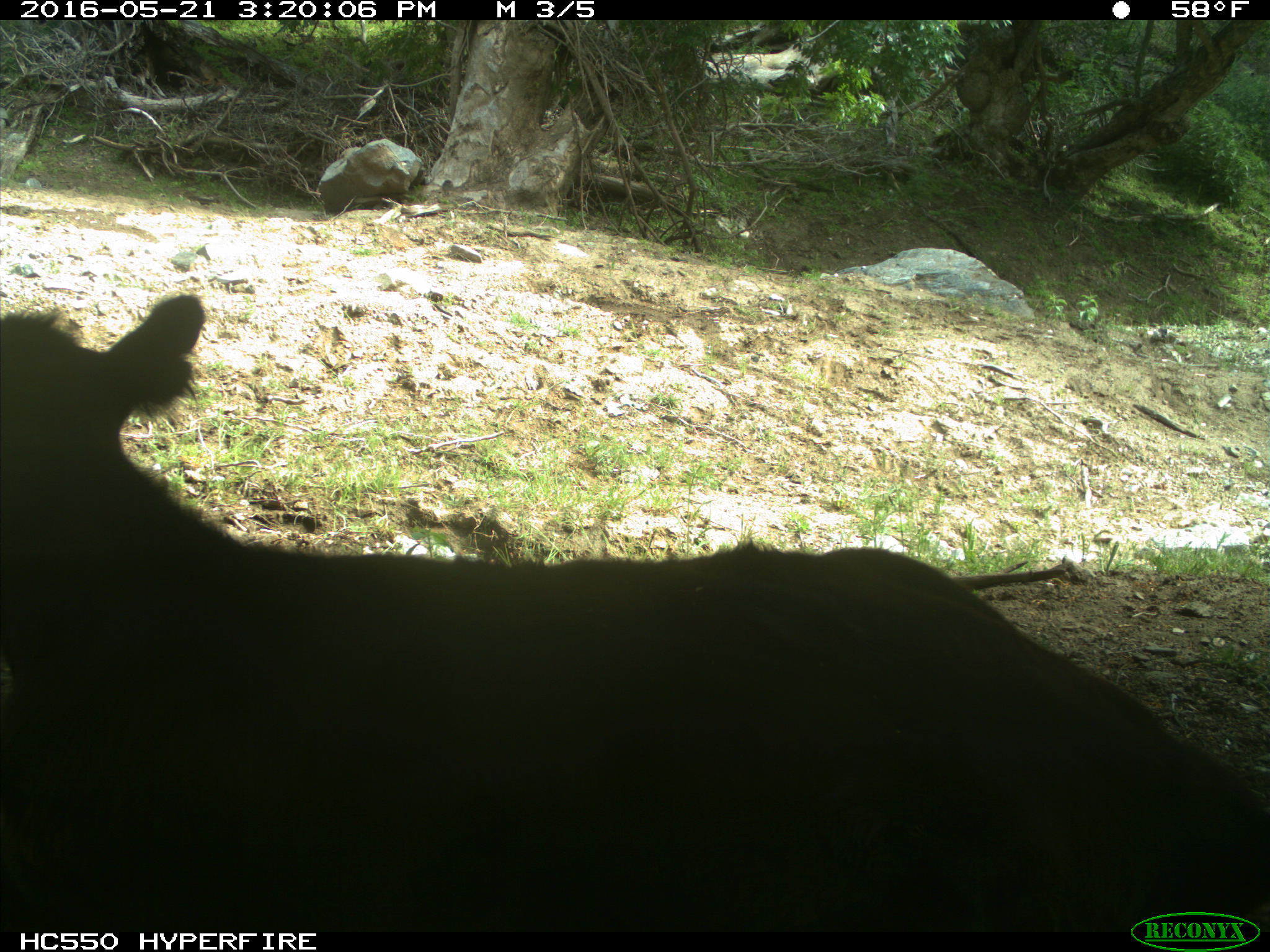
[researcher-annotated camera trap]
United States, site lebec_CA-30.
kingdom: Animalia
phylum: Chordata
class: Mammalia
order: Artiodactyla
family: Bovidae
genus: Bos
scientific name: Bos taurus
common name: domestic cow